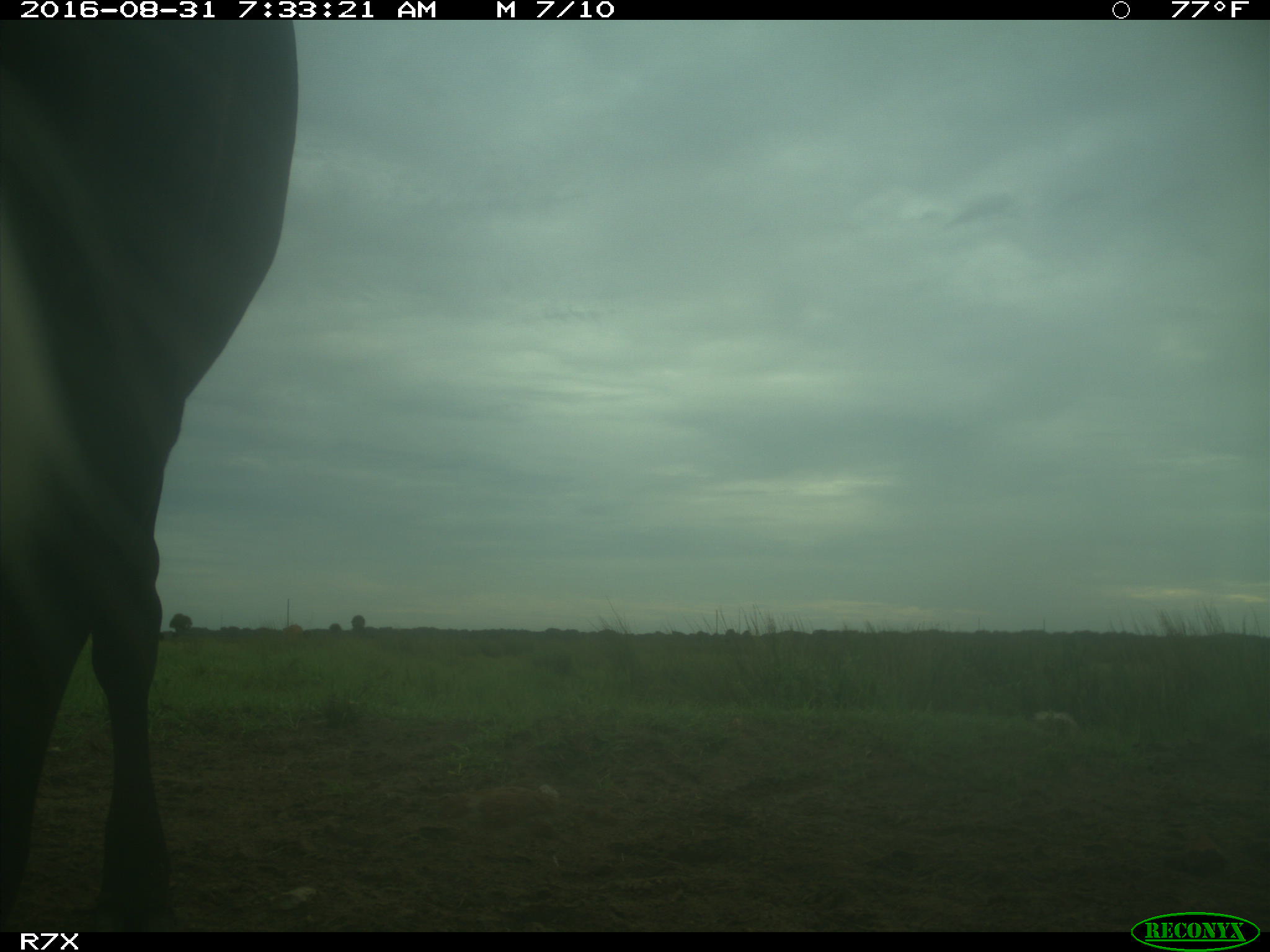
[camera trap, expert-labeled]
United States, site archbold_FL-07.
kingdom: Animalia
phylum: Chordata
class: Mammalia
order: Artiodactyla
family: Bovidae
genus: Bos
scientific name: Bos taurus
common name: domestic cow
Bos taurus (domestic cow).